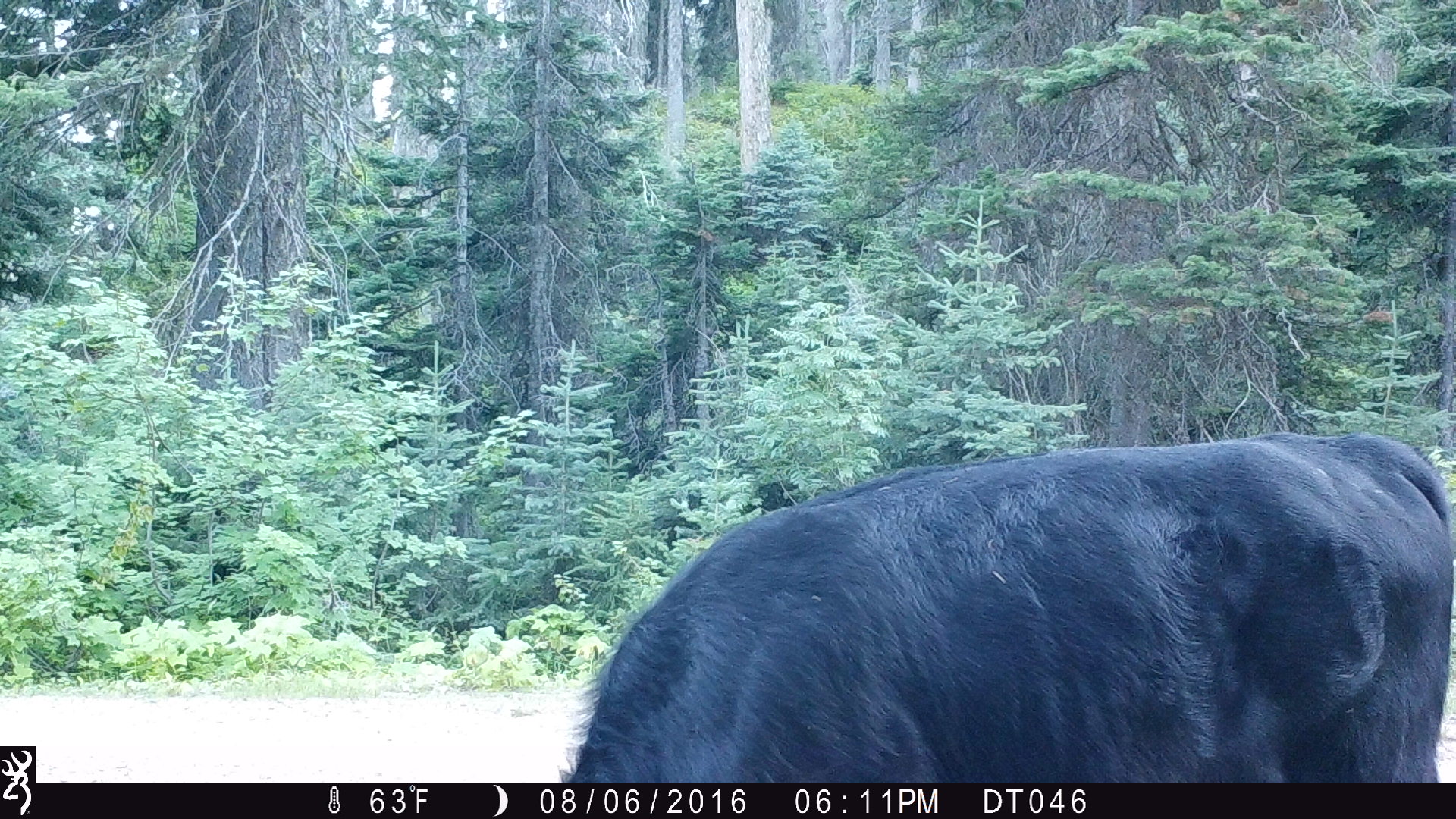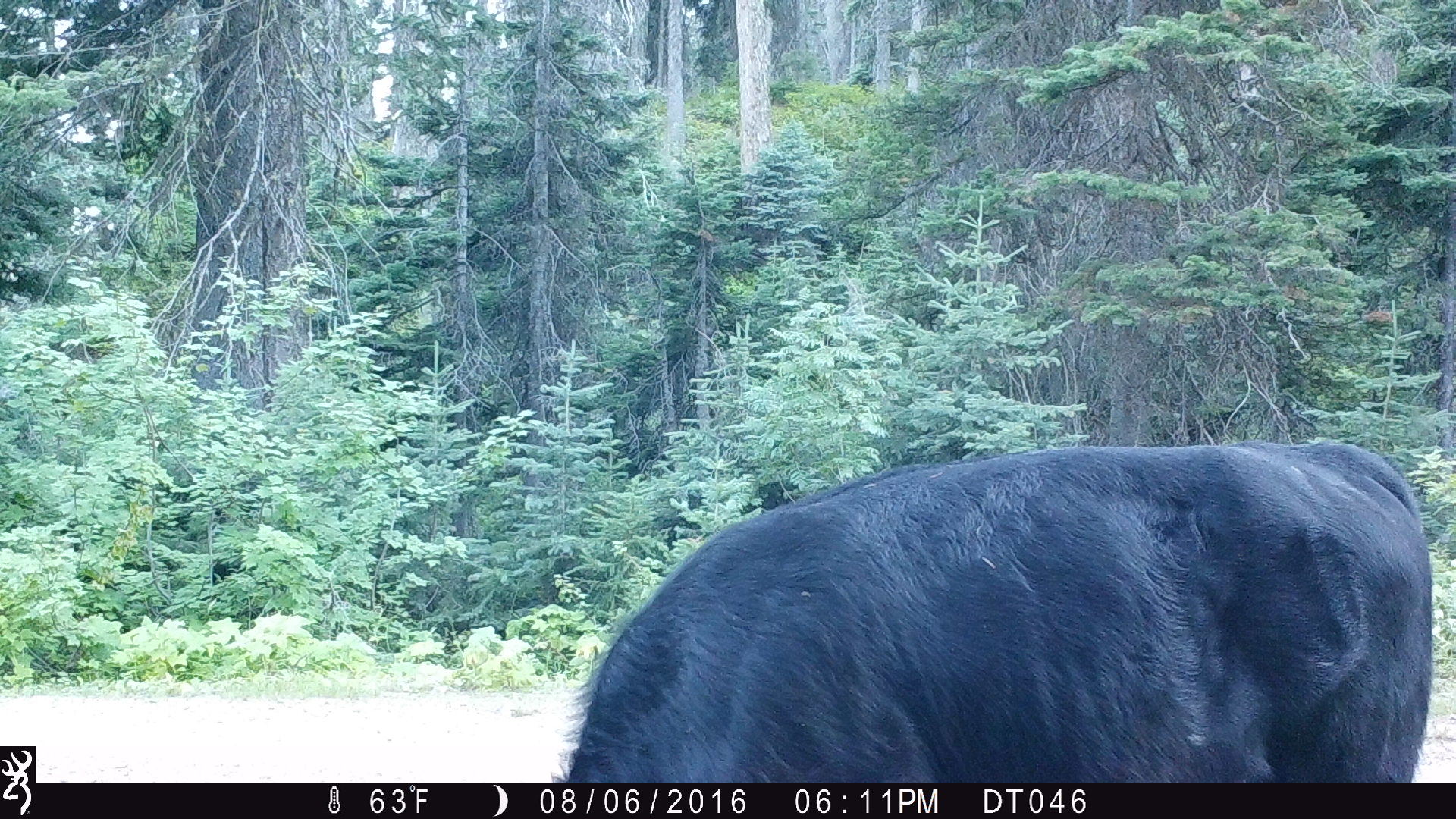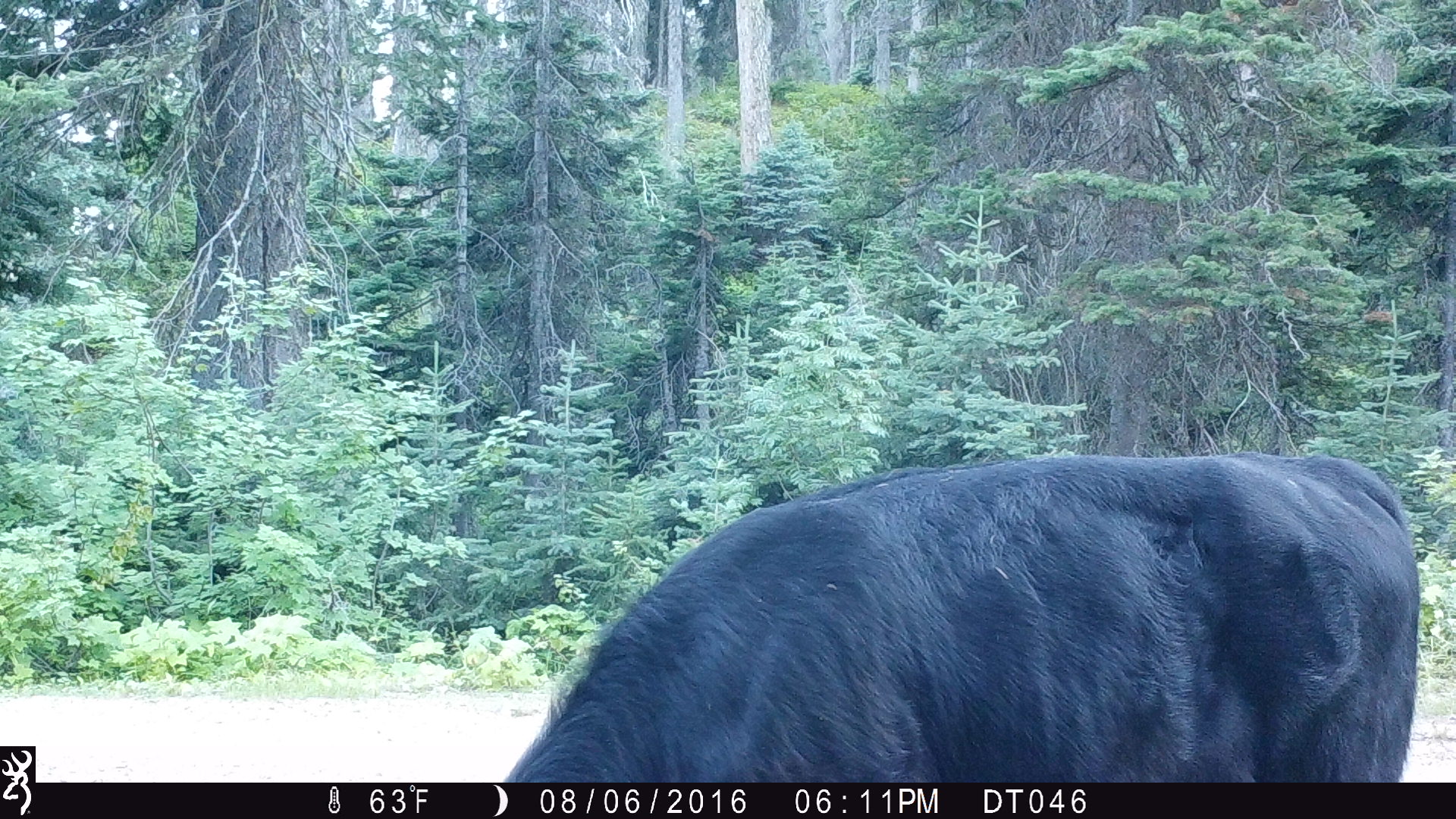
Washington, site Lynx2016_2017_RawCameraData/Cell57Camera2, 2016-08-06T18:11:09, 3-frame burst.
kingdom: Animalia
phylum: Chordata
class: Mammalia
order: Artiodactyla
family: Bovidae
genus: Bos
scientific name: Bos taurus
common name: domestic cattle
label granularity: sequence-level